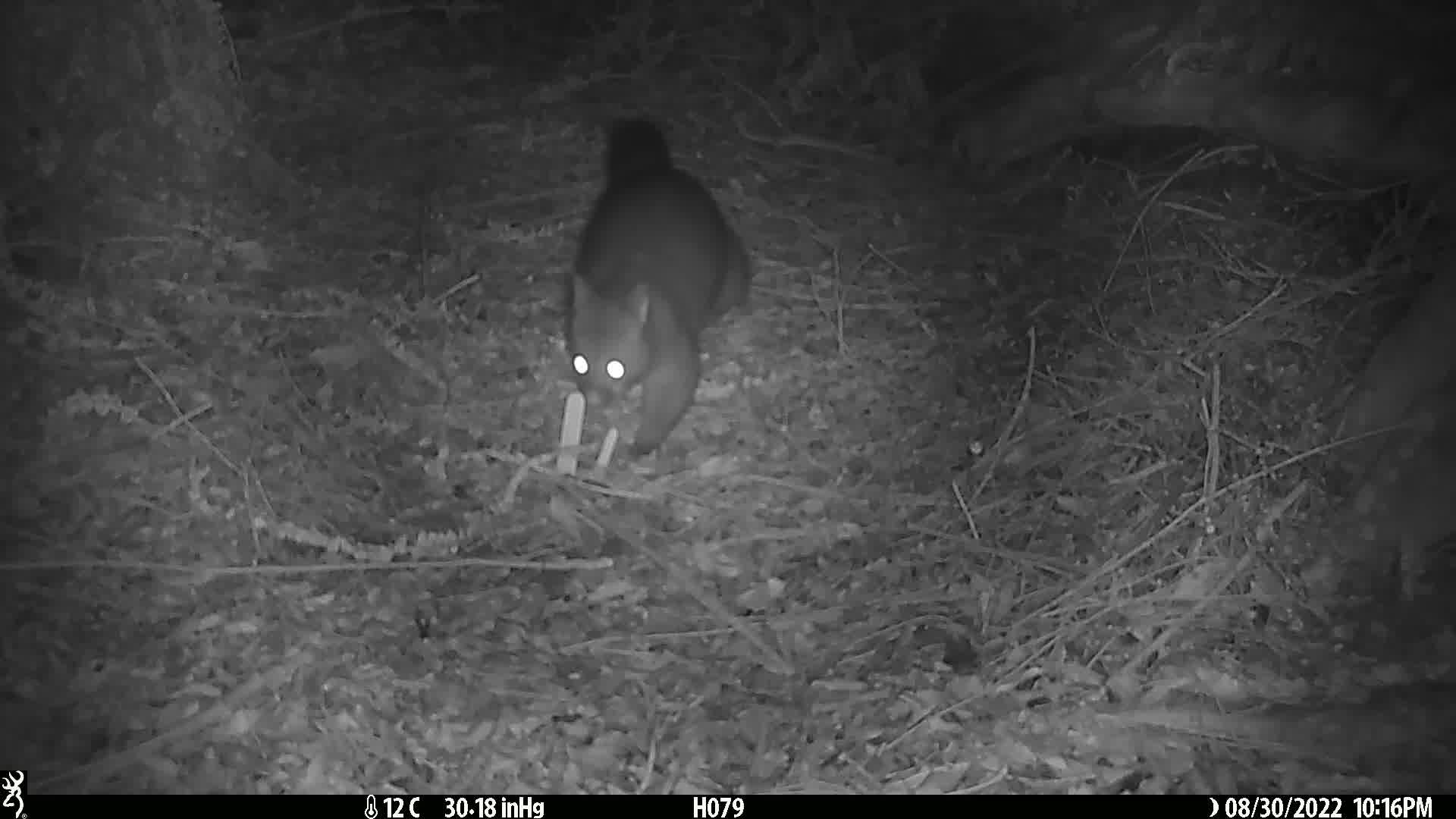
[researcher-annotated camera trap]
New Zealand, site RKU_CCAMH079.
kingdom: Animalia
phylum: Chordata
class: Mammalia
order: Diprotodontia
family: Phalangeridae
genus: Trichosurus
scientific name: Trichosurus vulpecula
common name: common brushtail possum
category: possum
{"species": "possum (common brushtail possum) (Trichosurus vulpecula)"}